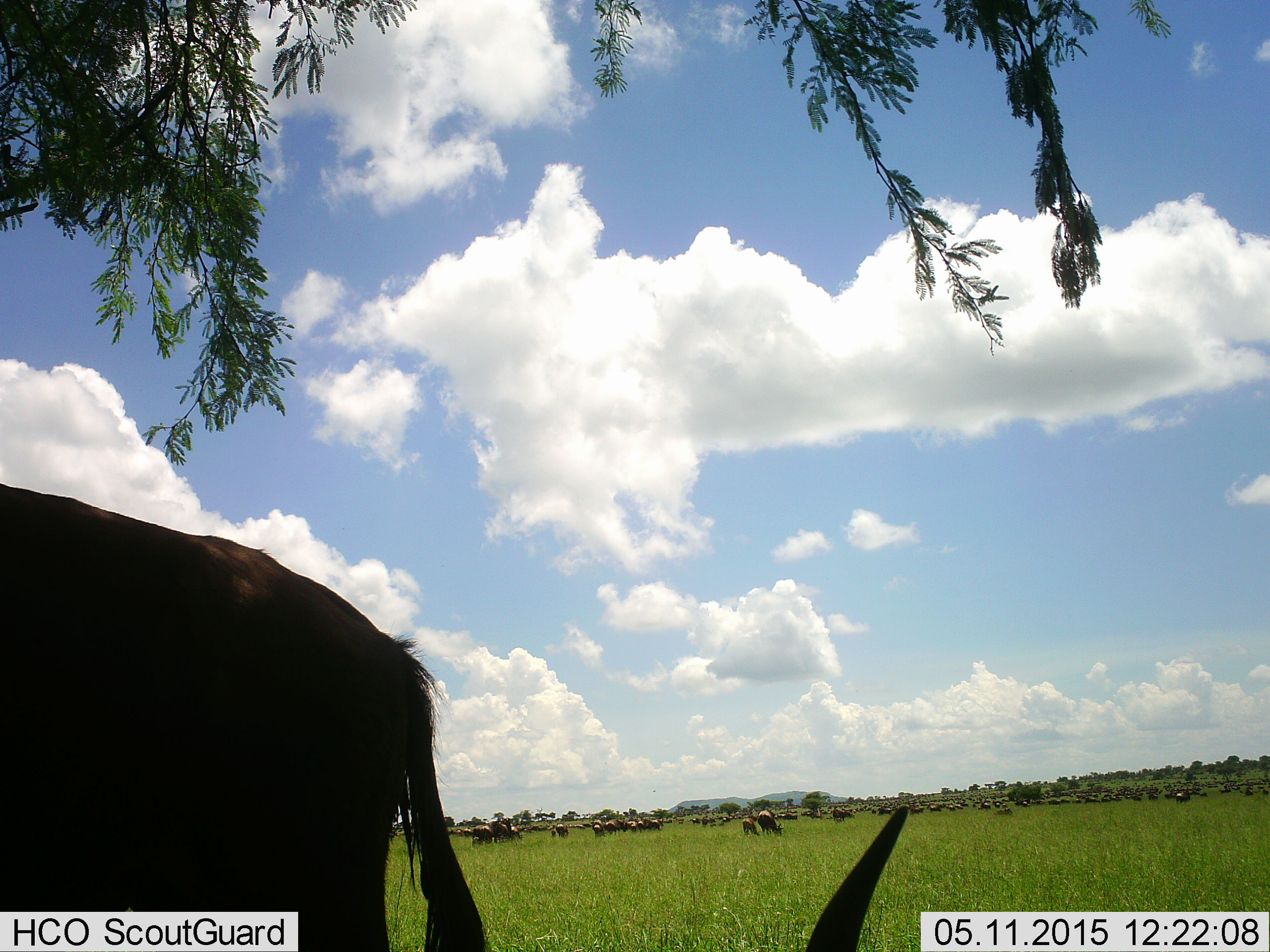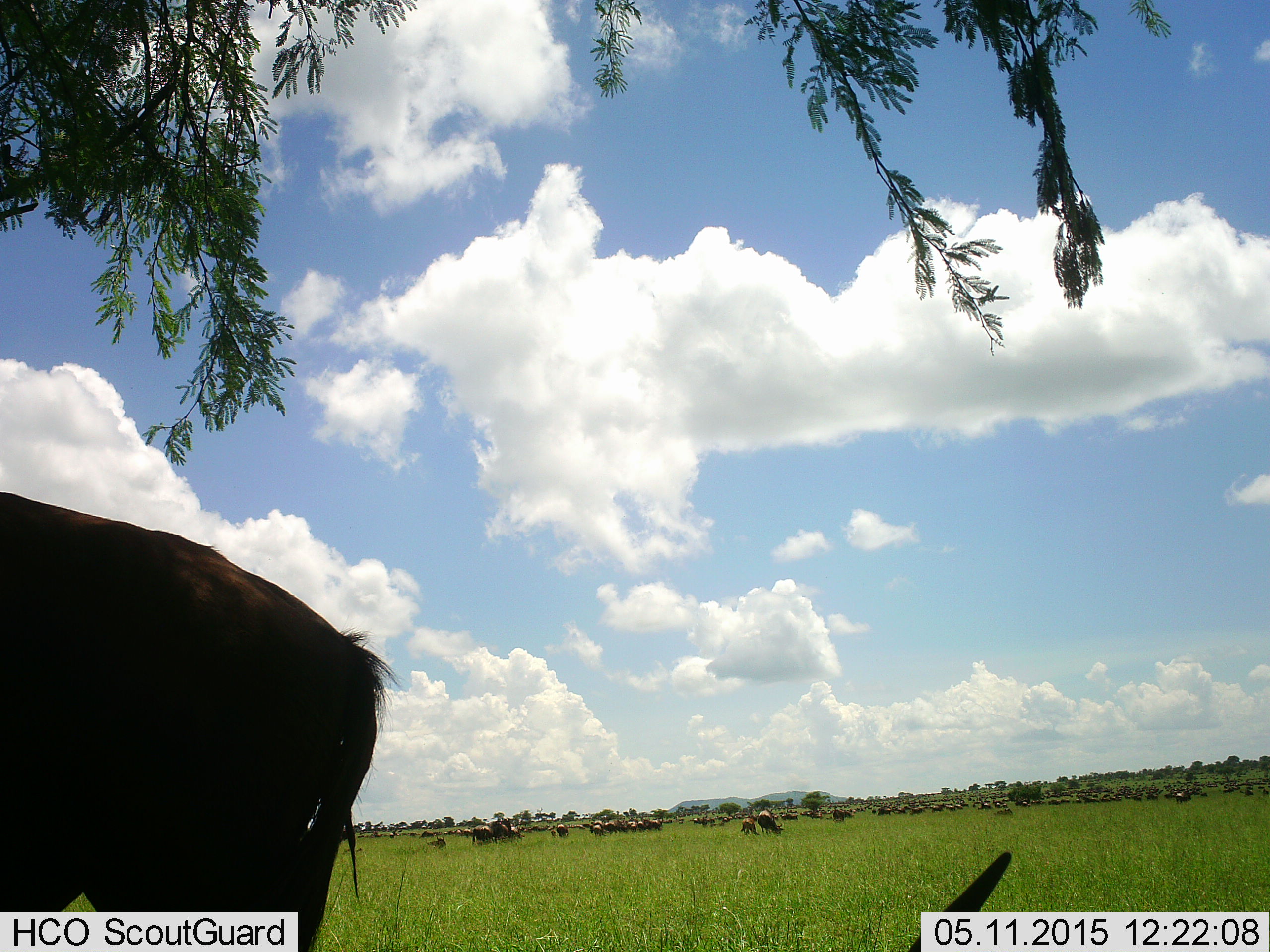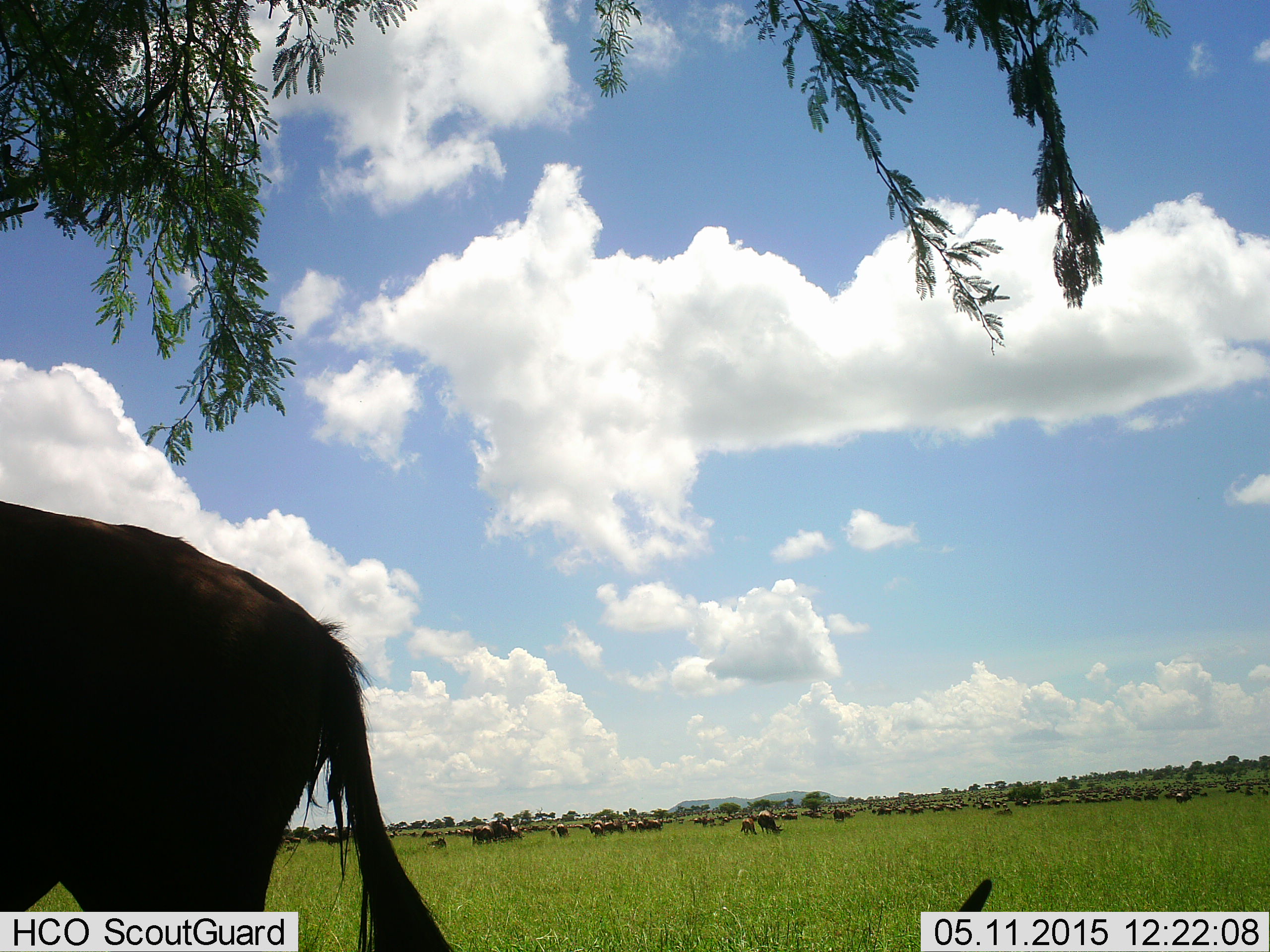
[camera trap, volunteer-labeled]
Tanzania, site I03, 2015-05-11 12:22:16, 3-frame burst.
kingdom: Animalia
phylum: Chordata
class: Mammalia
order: Artiodactyla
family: Bovidae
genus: Connochaetes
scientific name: Connochaetes taurinus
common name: blue wildebeest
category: wildebeest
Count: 11-50.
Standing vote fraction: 60%.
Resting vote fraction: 60%.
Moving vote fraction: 90%.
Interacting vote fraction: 10%.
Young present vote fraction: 20%.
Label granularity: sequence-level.